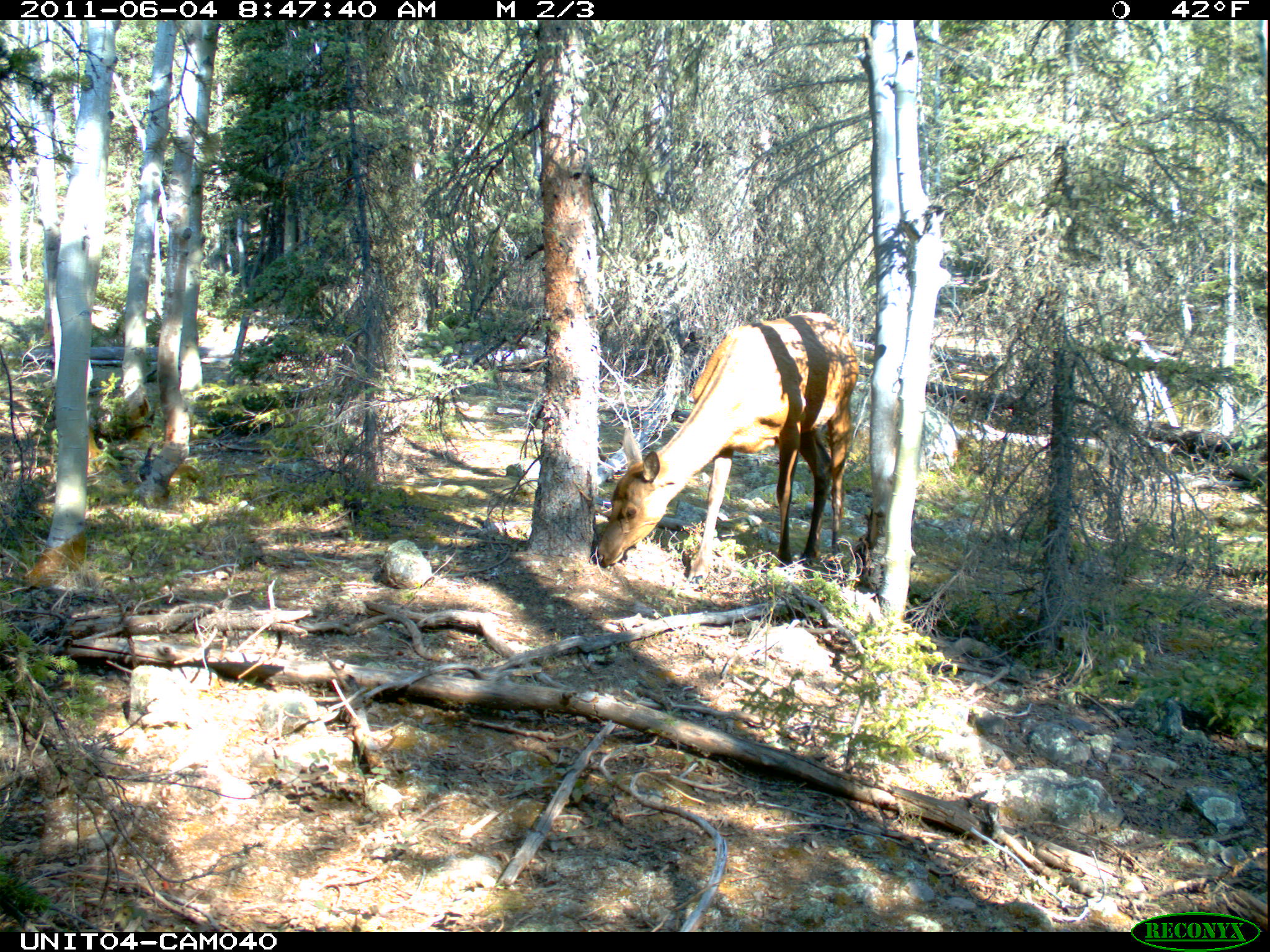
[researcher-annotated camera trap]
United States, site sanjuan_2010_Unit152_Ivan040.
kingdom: Animalia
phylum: Chordata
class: Mammalia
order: Artiodactyla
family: Cervidae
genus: Cervus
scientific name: Cervus elaphus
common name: red deer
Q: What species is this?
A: Cervus elaphus (red deer).